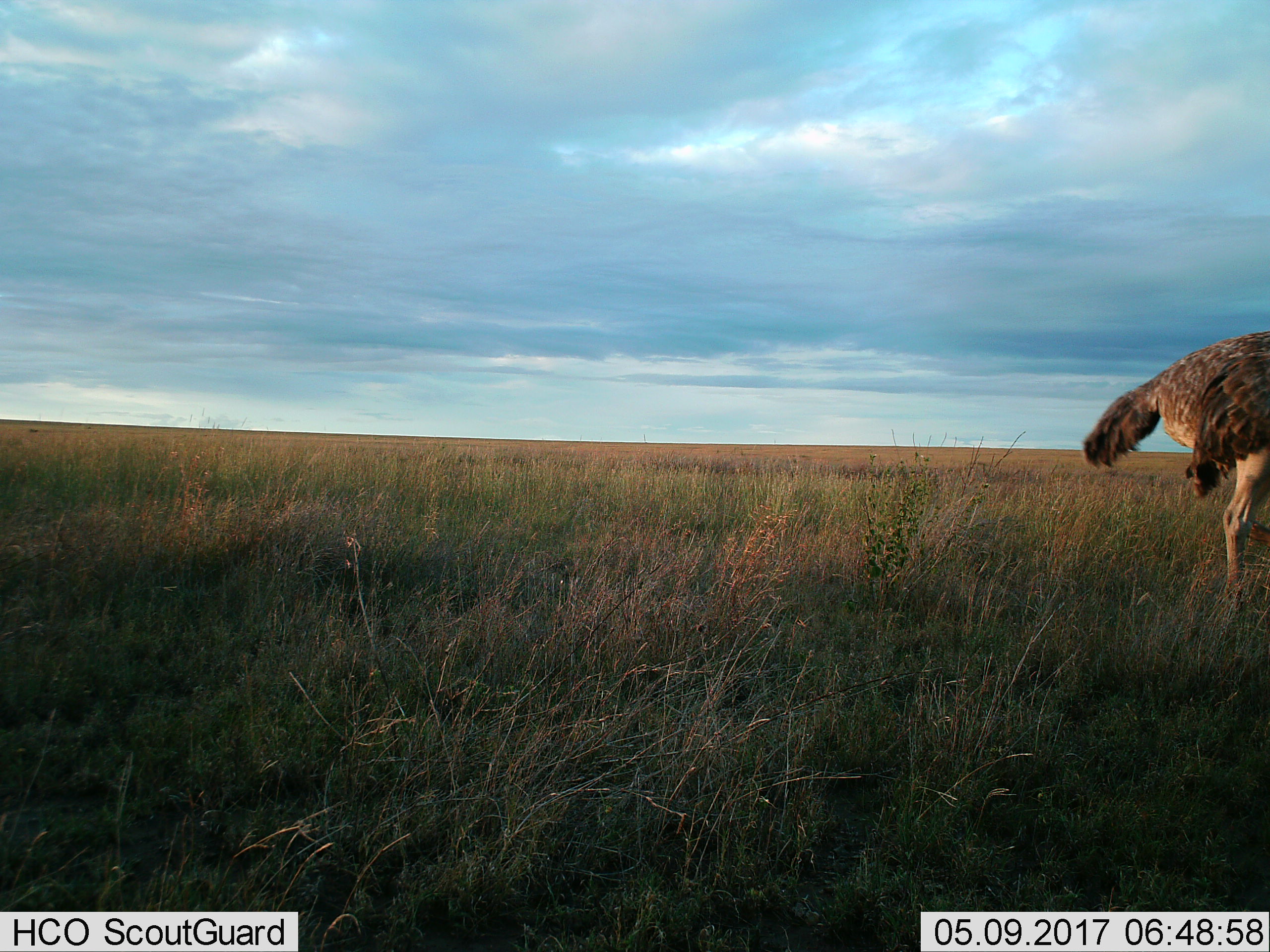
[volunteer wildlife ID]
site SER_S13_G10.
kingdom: Animalia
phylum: Chordata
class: Aves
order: Struthioniformes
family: Struthionidae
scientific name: Struthionidae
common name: ostrich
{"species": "ostrich (Struthionidae)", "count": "1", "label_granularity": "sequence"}